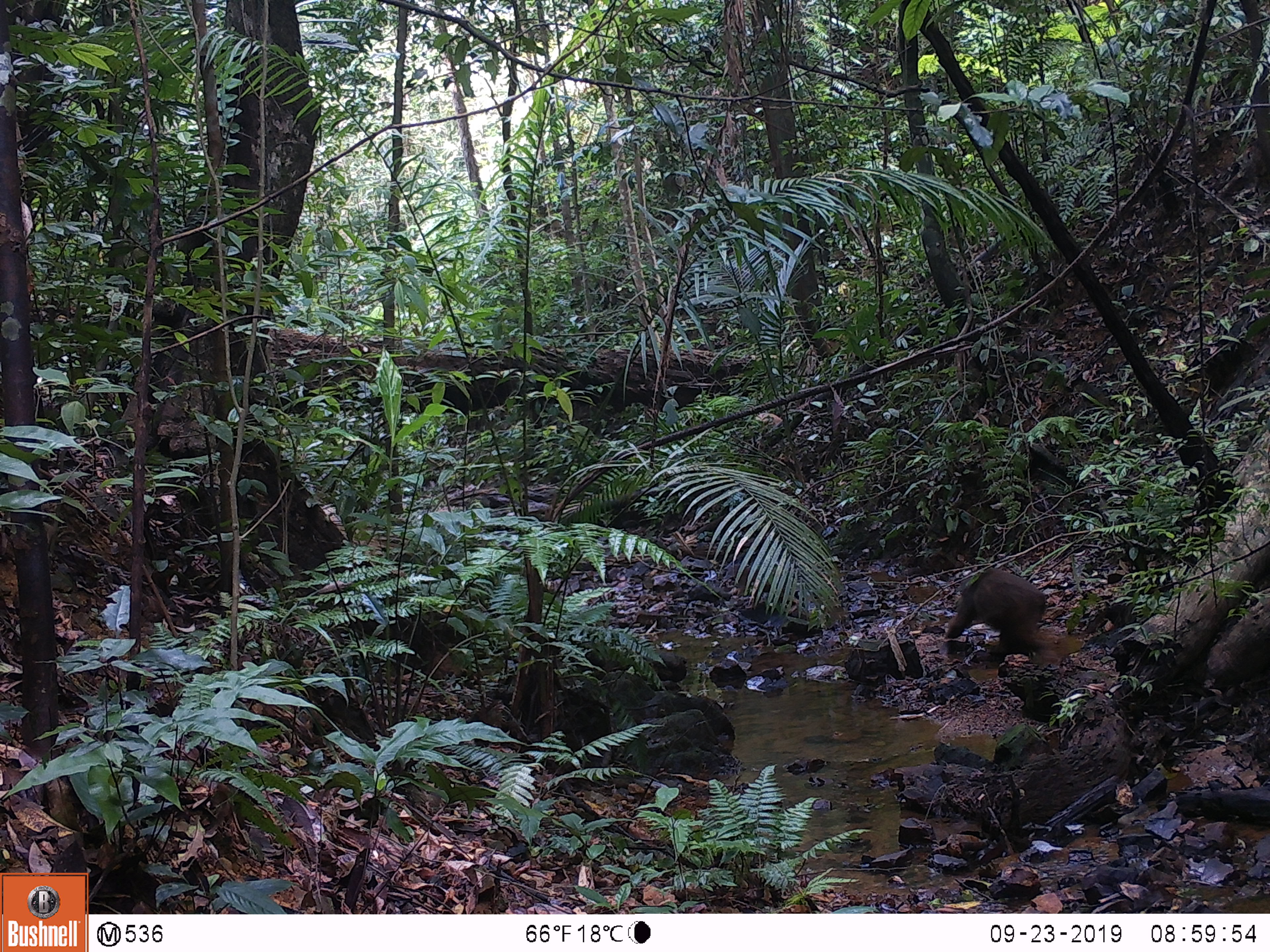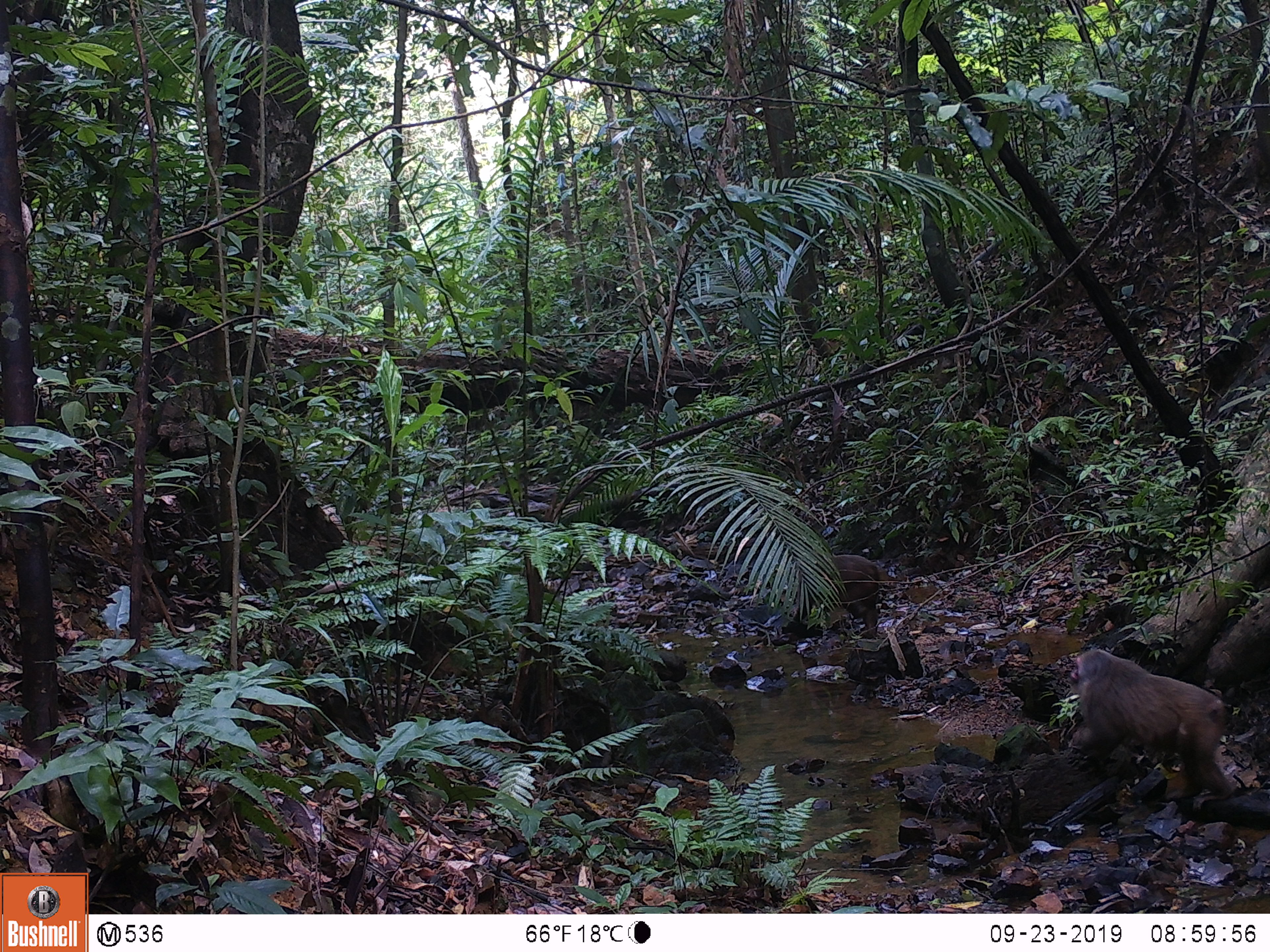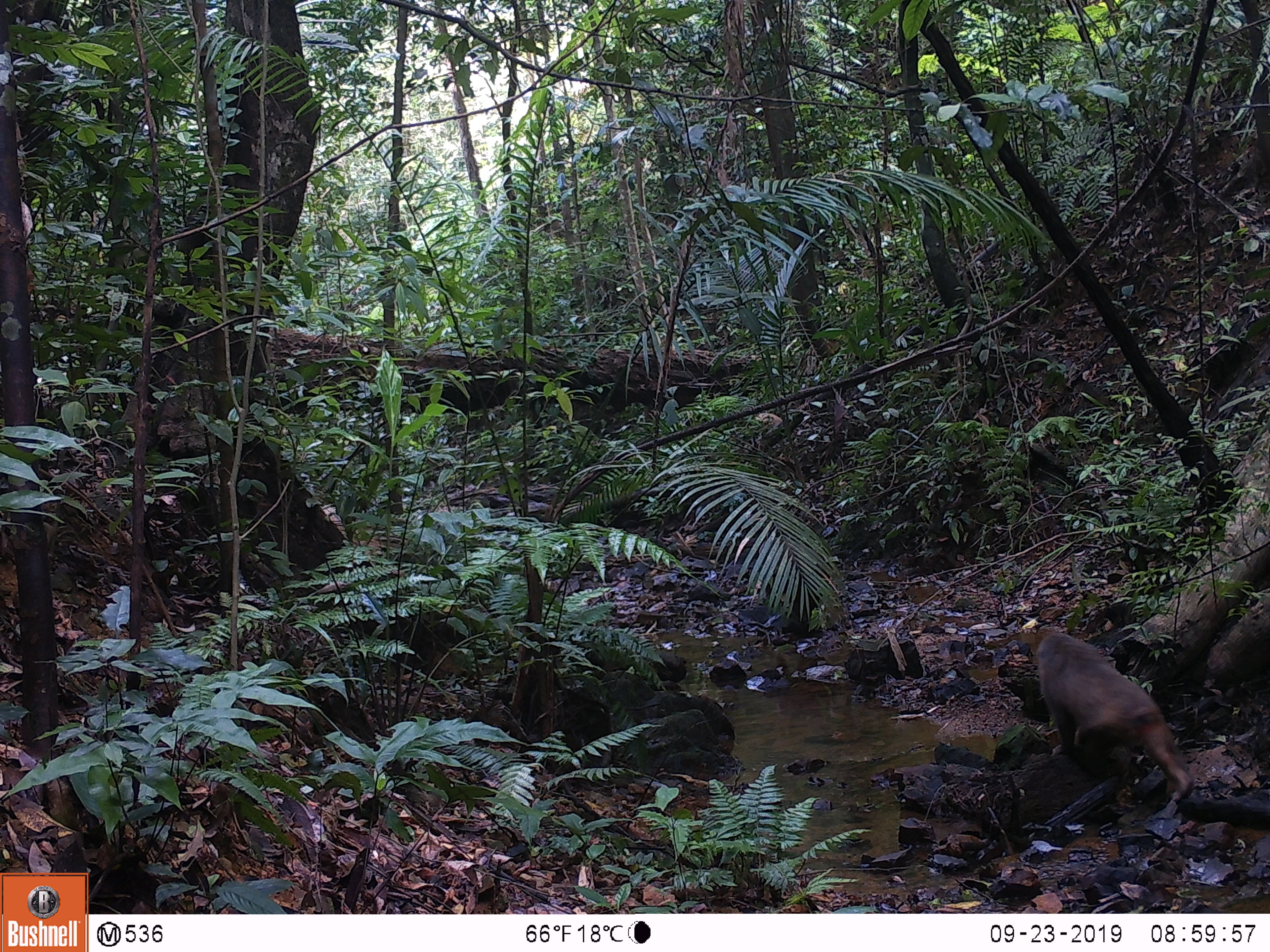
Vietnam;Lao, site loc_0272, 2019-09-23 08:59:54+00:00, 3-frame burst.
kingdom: Animalia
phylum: Chordata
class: Mammalia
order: Primates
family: Cercopithecidae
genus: Macaca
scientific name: Macaca arctoides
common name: stump-tailed macaque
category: stump tailed macaque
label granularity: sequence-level